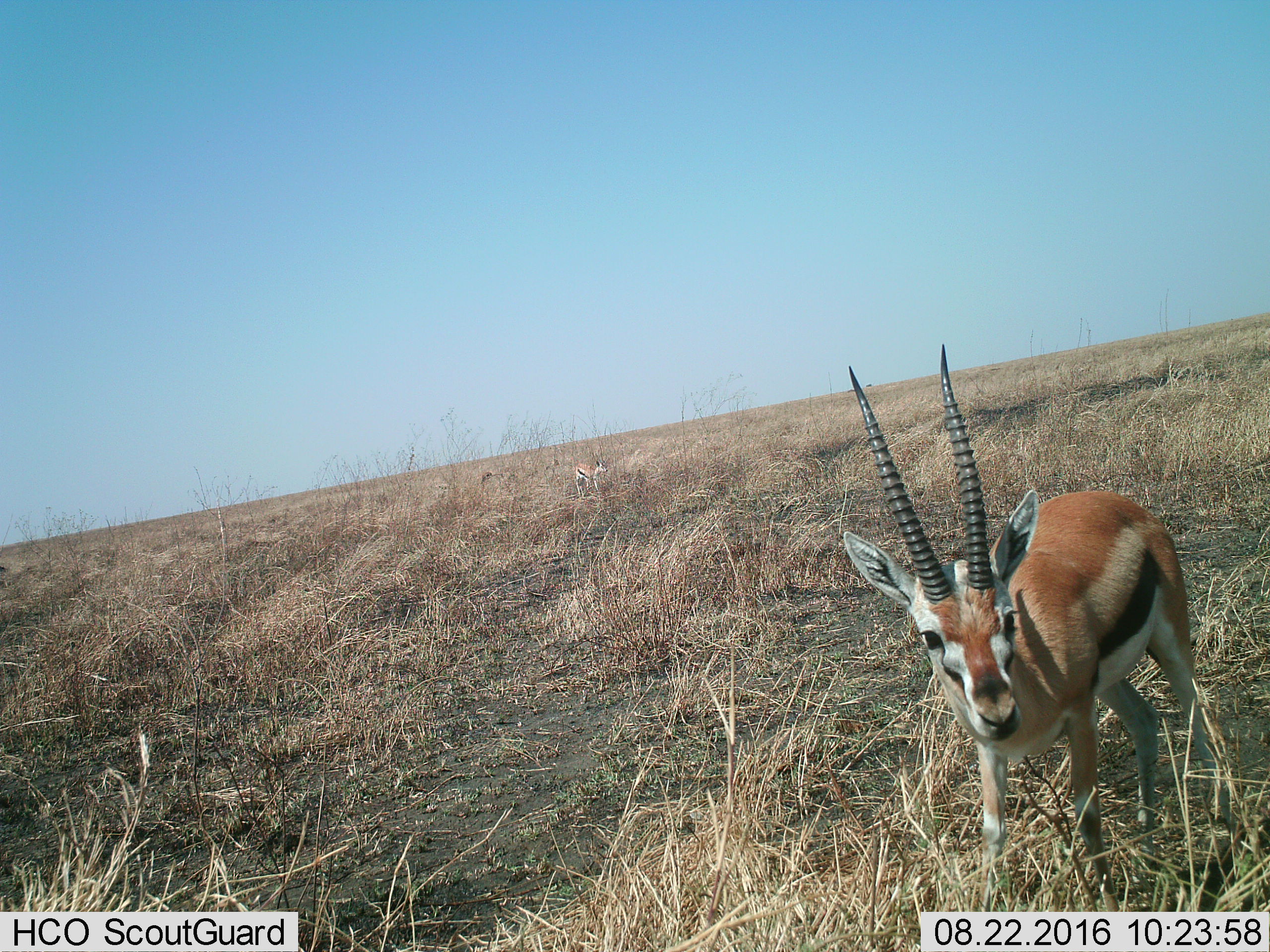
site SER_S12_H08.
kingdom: Animalia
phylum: Chordata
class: Mammalia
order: Artiodactyla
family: Bovidae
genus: Eudorcas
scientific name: Eudorcas thomsonii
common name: thomson's gazelle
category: gazellethomsons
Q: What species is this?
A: Gazellethomsons (thomson's gazelle) (Eudorcas thomsonii).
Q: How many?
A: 2.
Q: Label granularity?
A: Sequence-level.